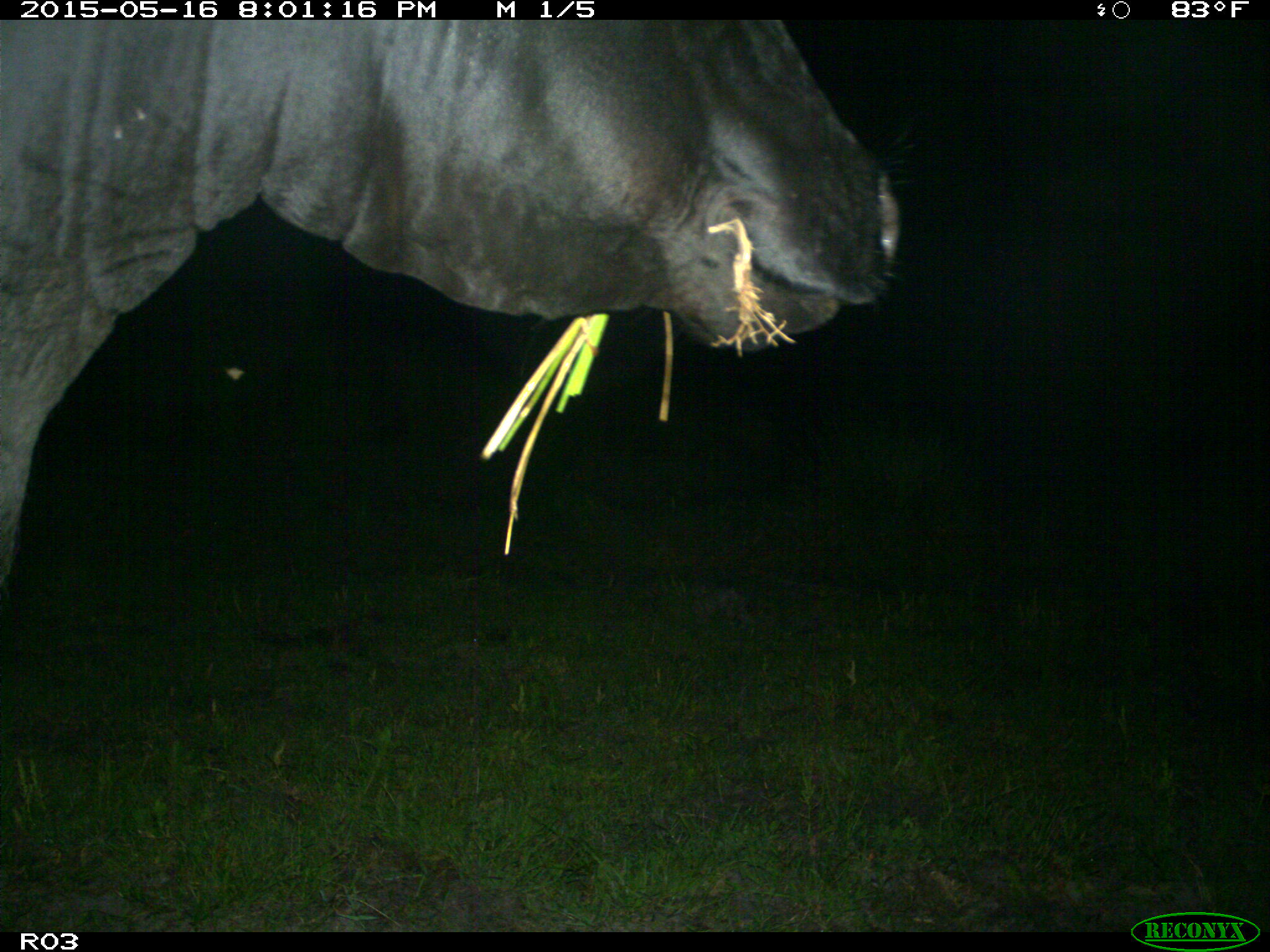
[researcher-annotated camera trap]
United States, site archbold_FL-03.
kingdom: Animalia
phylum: Chordata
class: Mammalia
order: Artiodactyla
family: Bovidae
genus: Bos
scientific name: Bos taurus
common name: domestic cow